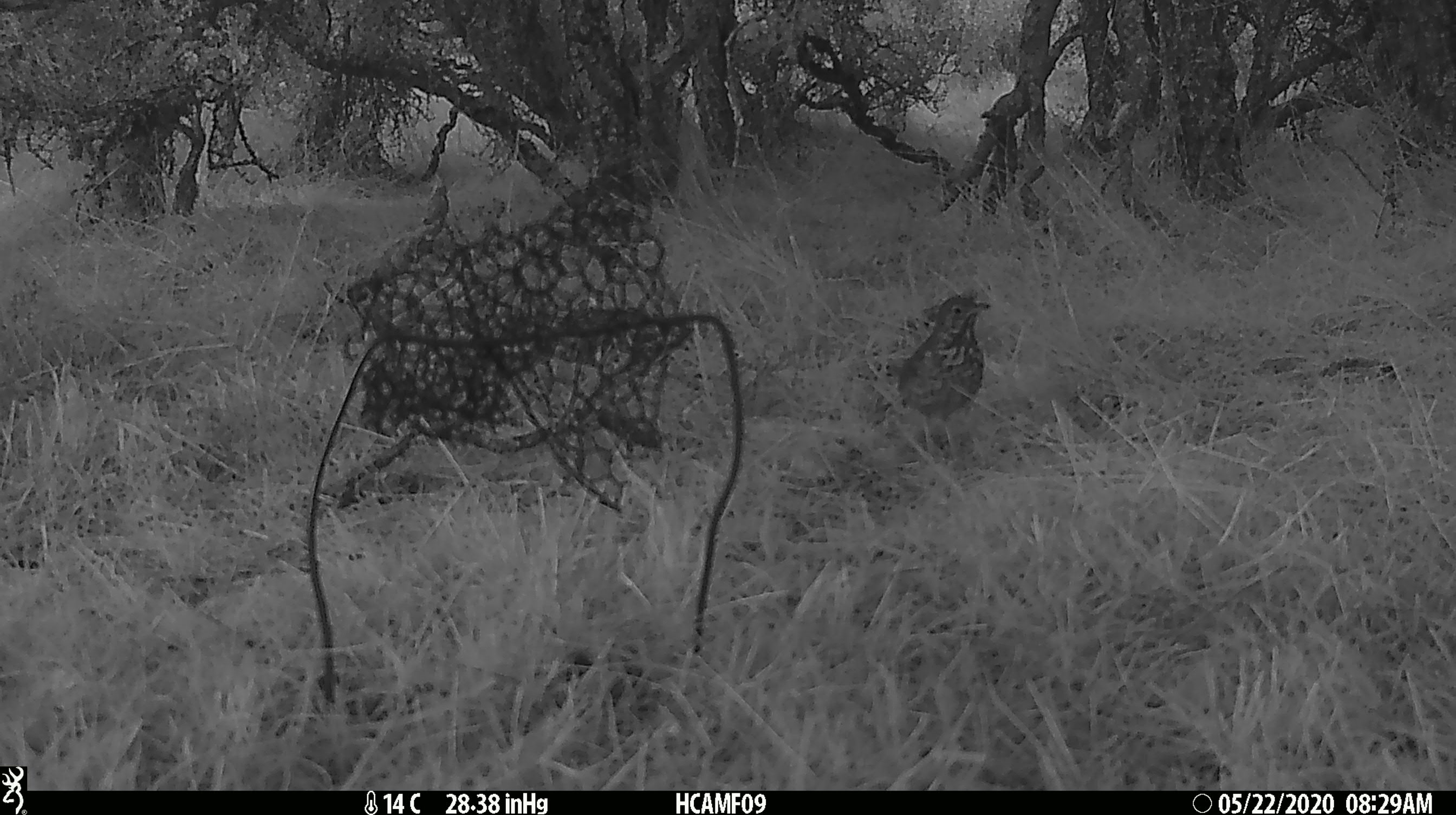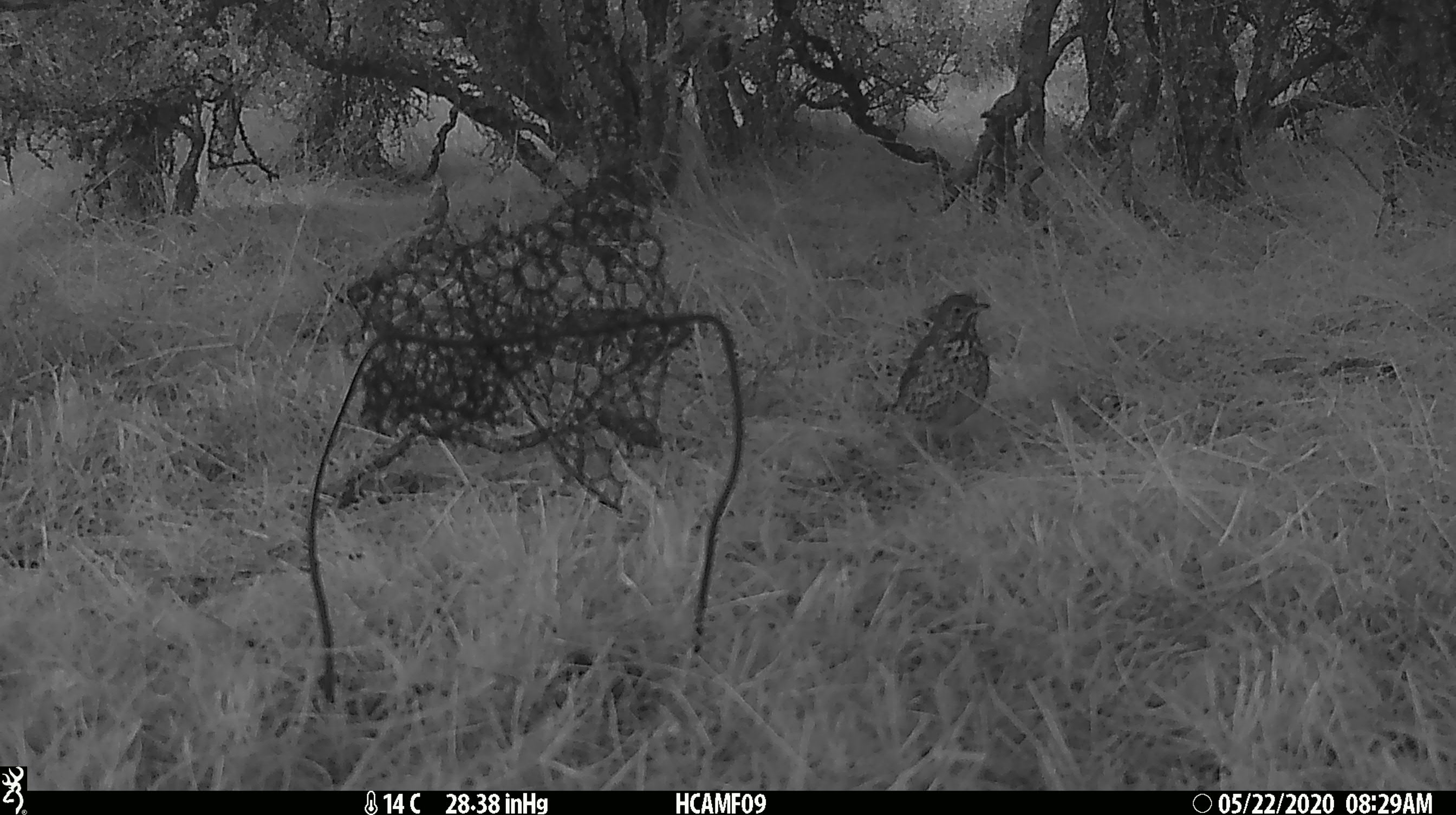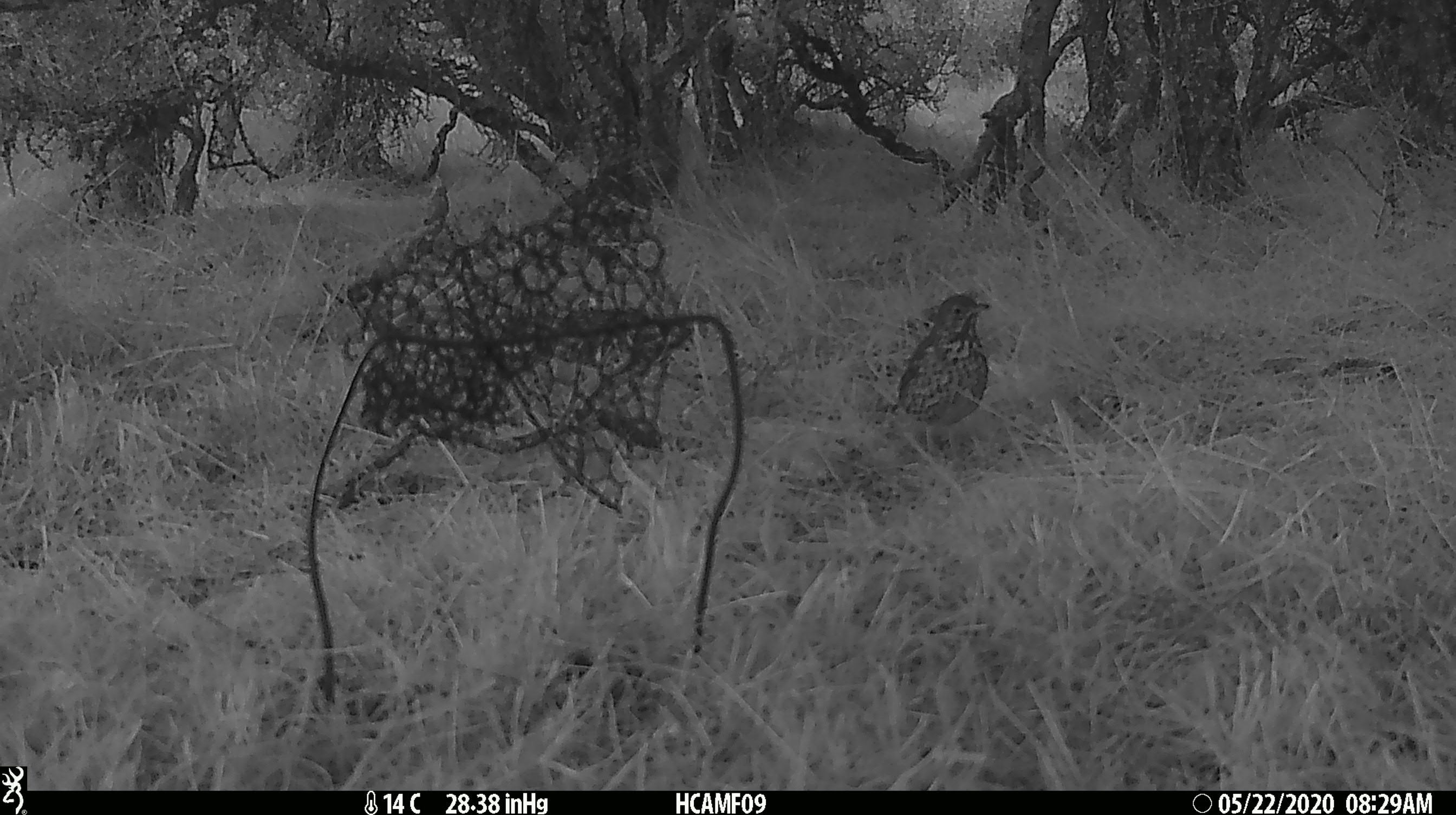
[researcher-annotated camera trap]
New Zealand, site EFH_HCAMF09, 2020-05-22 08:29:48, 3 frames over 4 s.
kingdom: Animalia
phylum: Chordata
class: Aves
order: Passeriformes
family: Turdidae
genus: Turdus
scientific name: Turdus philomelos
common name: song thrush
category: thrush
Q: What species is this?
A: Thrush (song thrush) (Turdus philomelos).